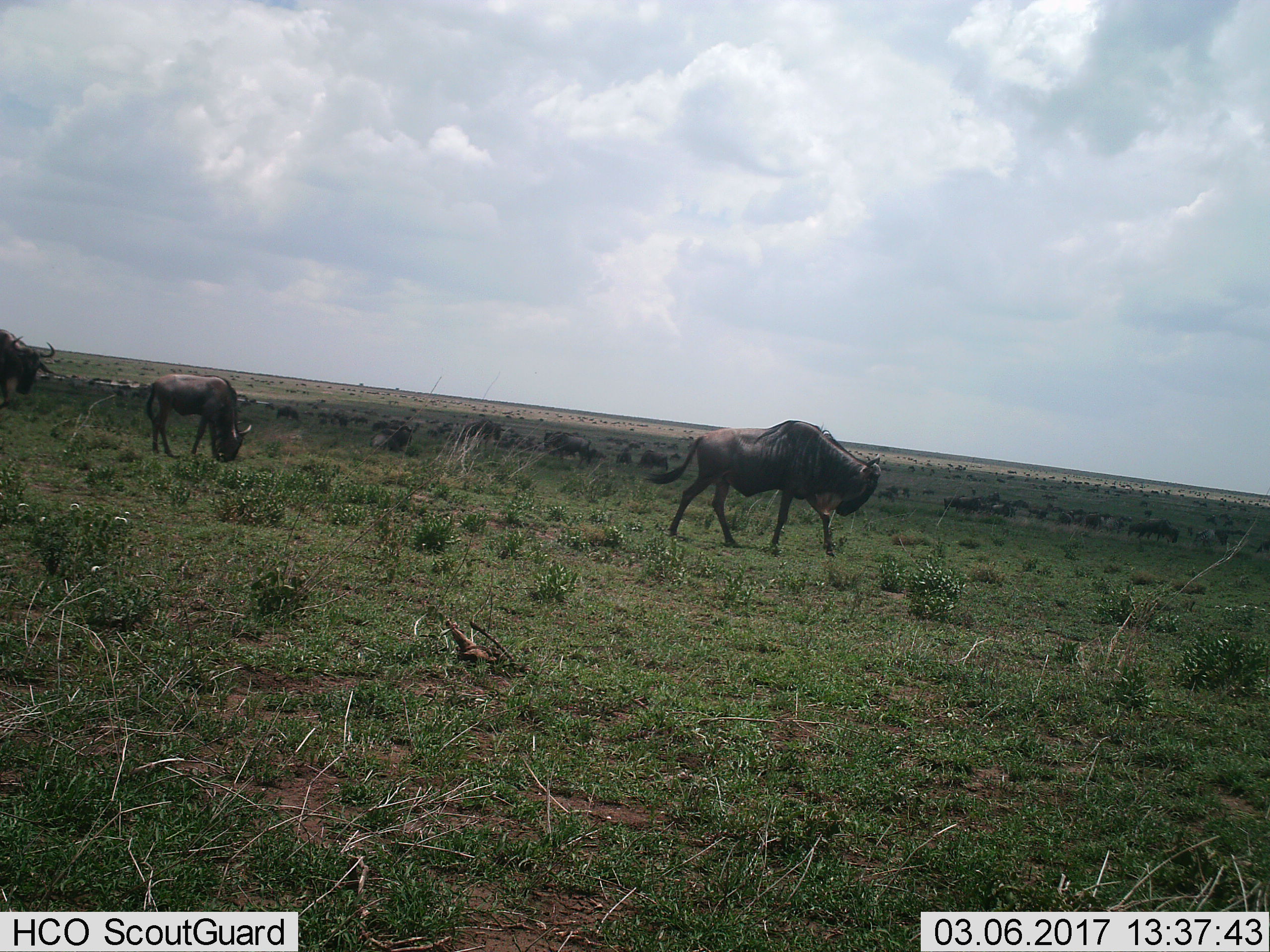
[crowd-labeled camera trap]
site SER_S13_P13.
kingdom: Animalia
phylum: Chordata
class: Mammalia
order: Artiodactyla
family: Bovidae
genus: Connochaetes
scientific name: Connochaetes taurinus taurinus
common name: blue wildebeest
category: wildebeestblue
Wildebeestblue (blue wildebeest) (Connochaetes taurinus taurinus), count 3. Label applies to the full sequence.